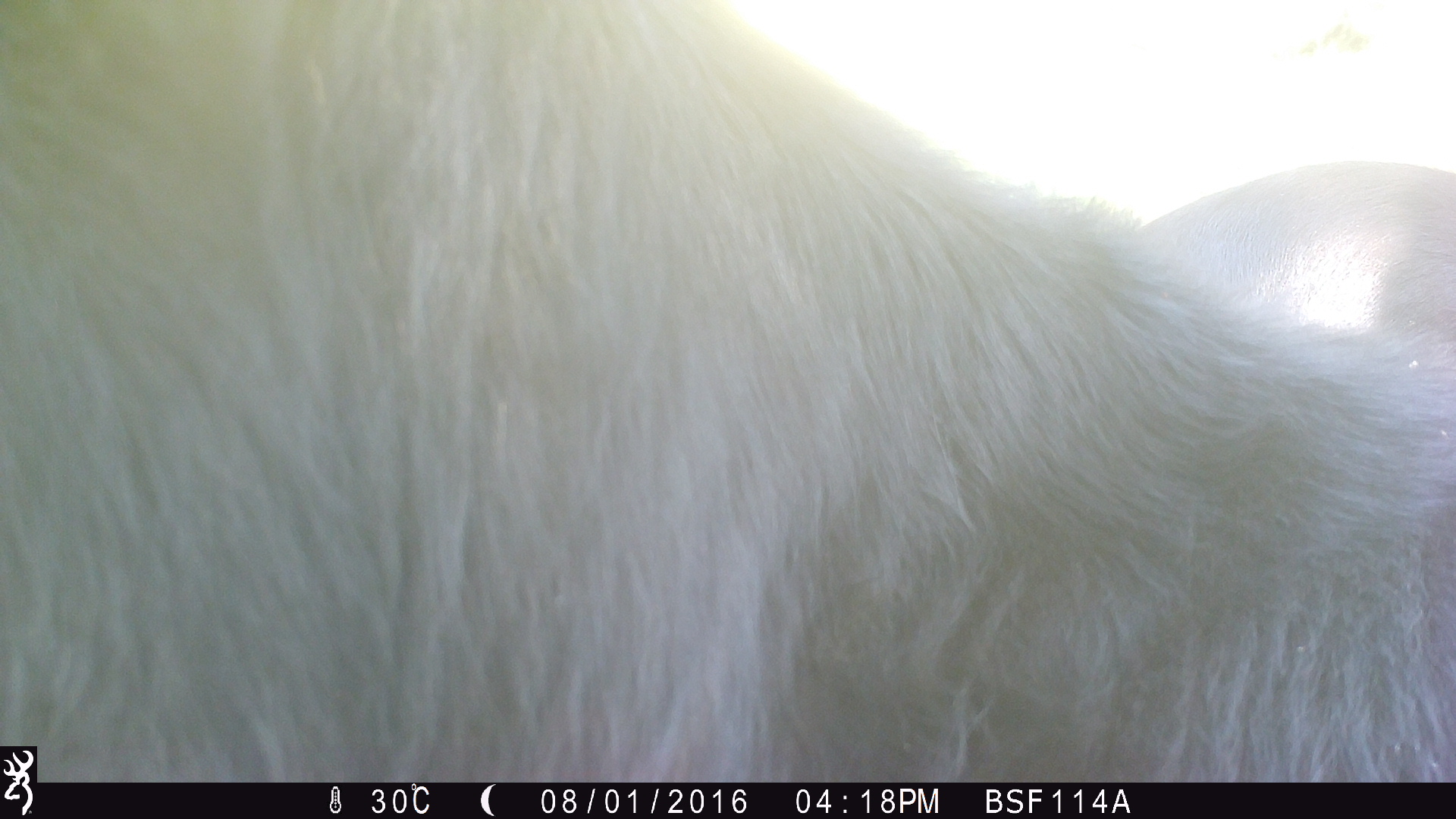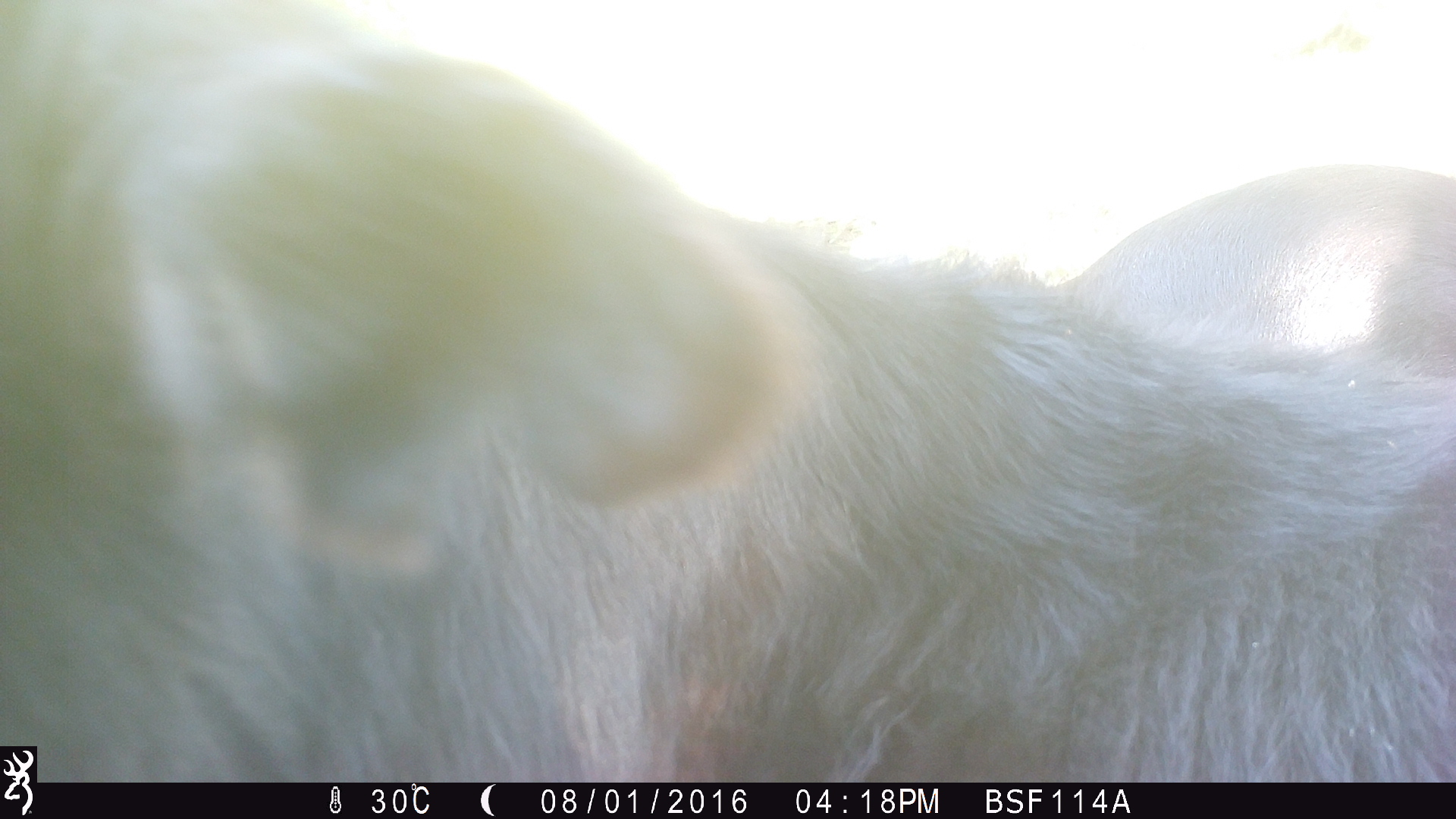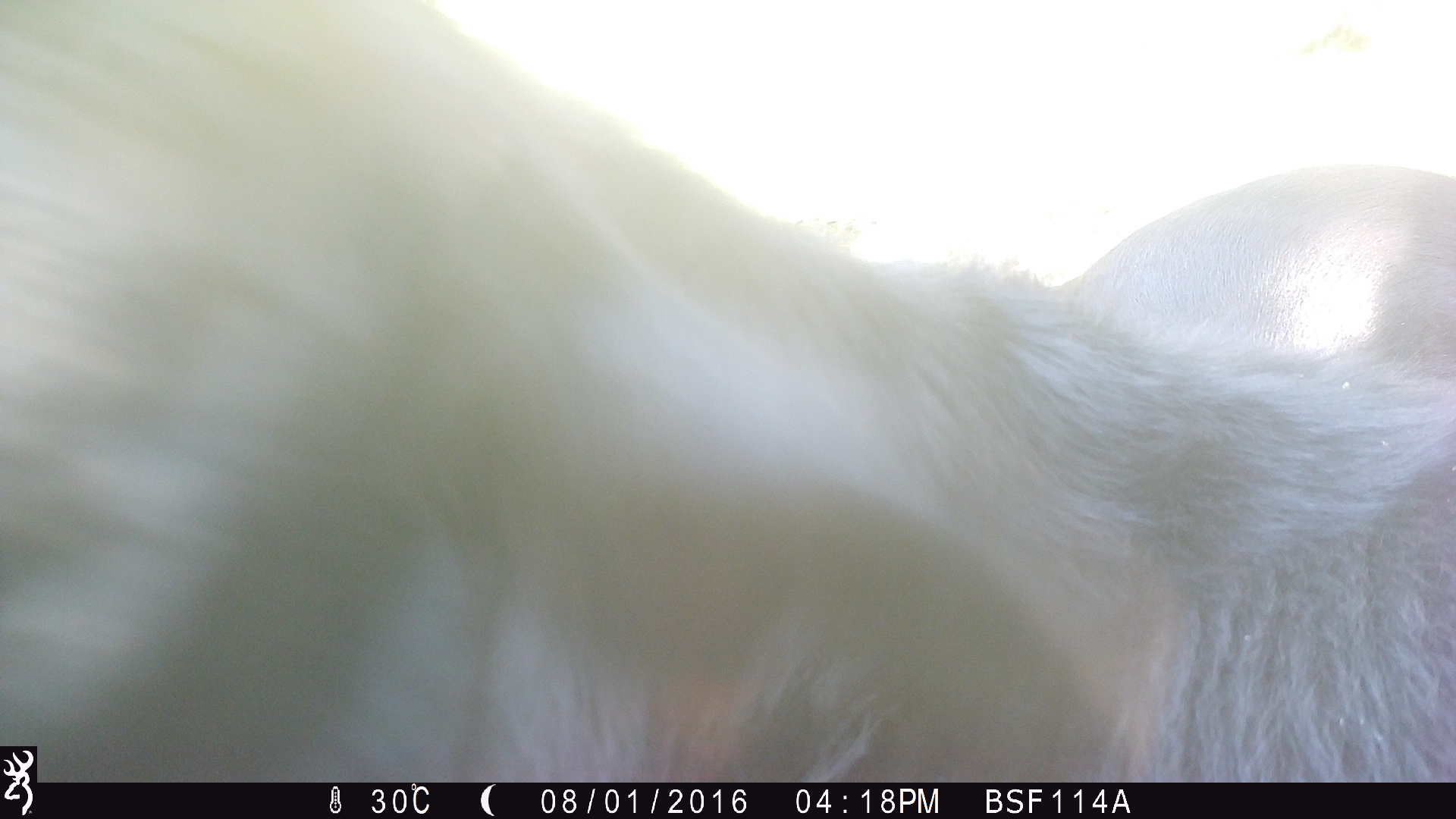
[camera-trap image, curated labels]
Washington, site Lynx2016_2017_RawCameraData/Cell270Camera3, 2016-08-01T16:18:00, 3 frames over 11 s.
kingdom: Animalia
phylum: Chordata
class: Mammalia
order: Artiodactyla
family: Bovidae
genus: Bos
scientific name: Bos taurus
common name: domestic cattle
Domestic cattle (Bos taurus). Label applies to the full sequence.